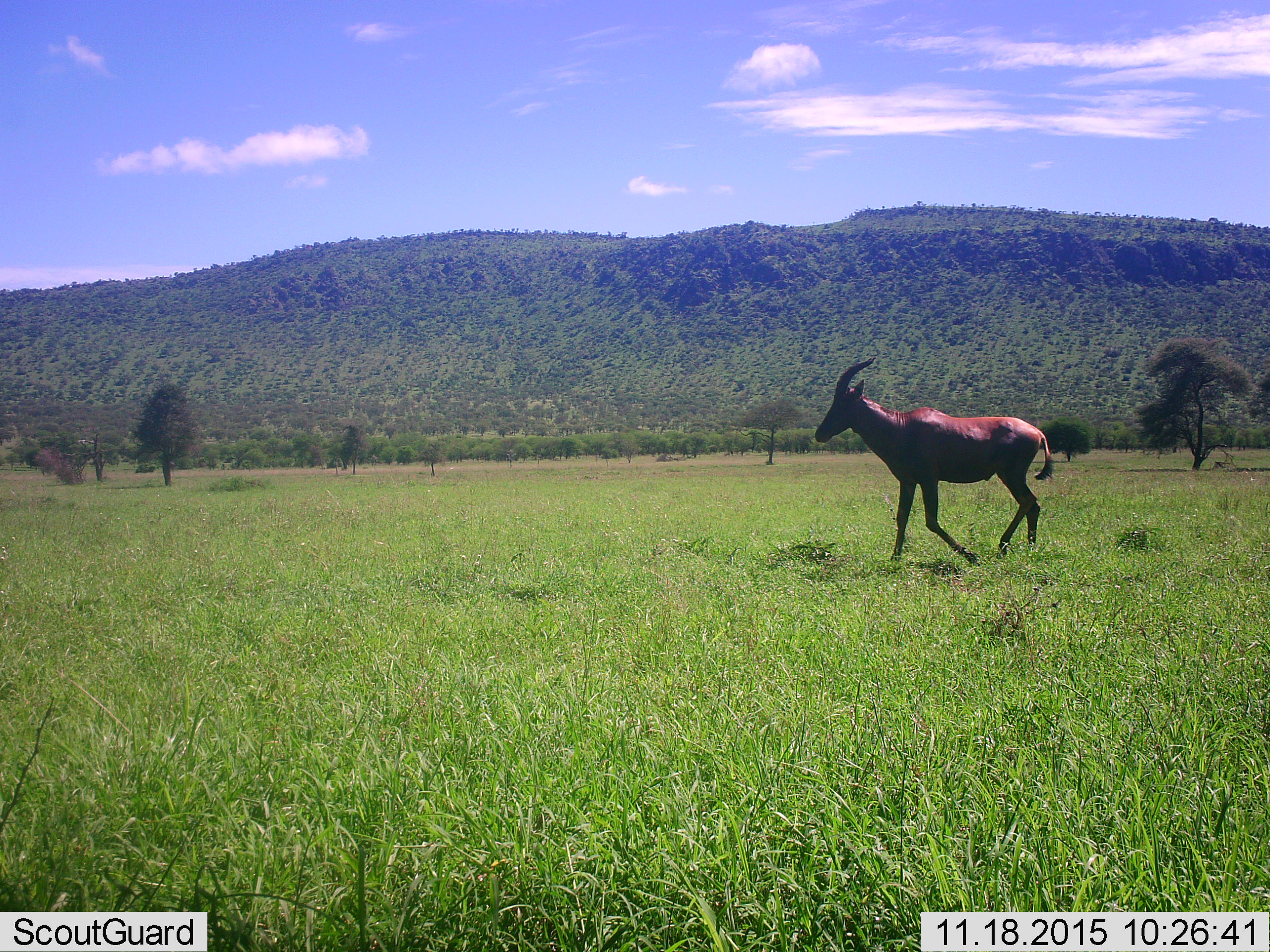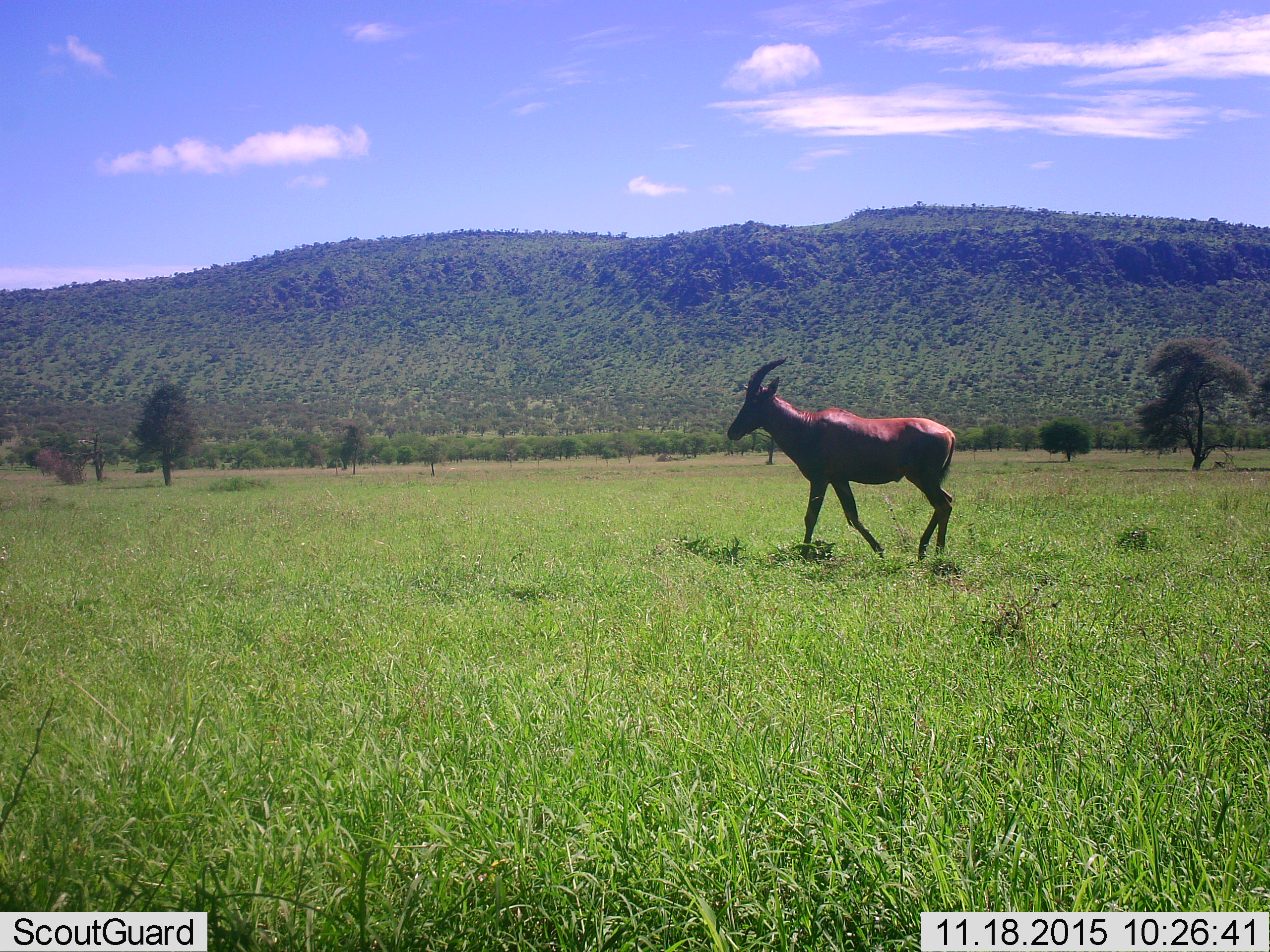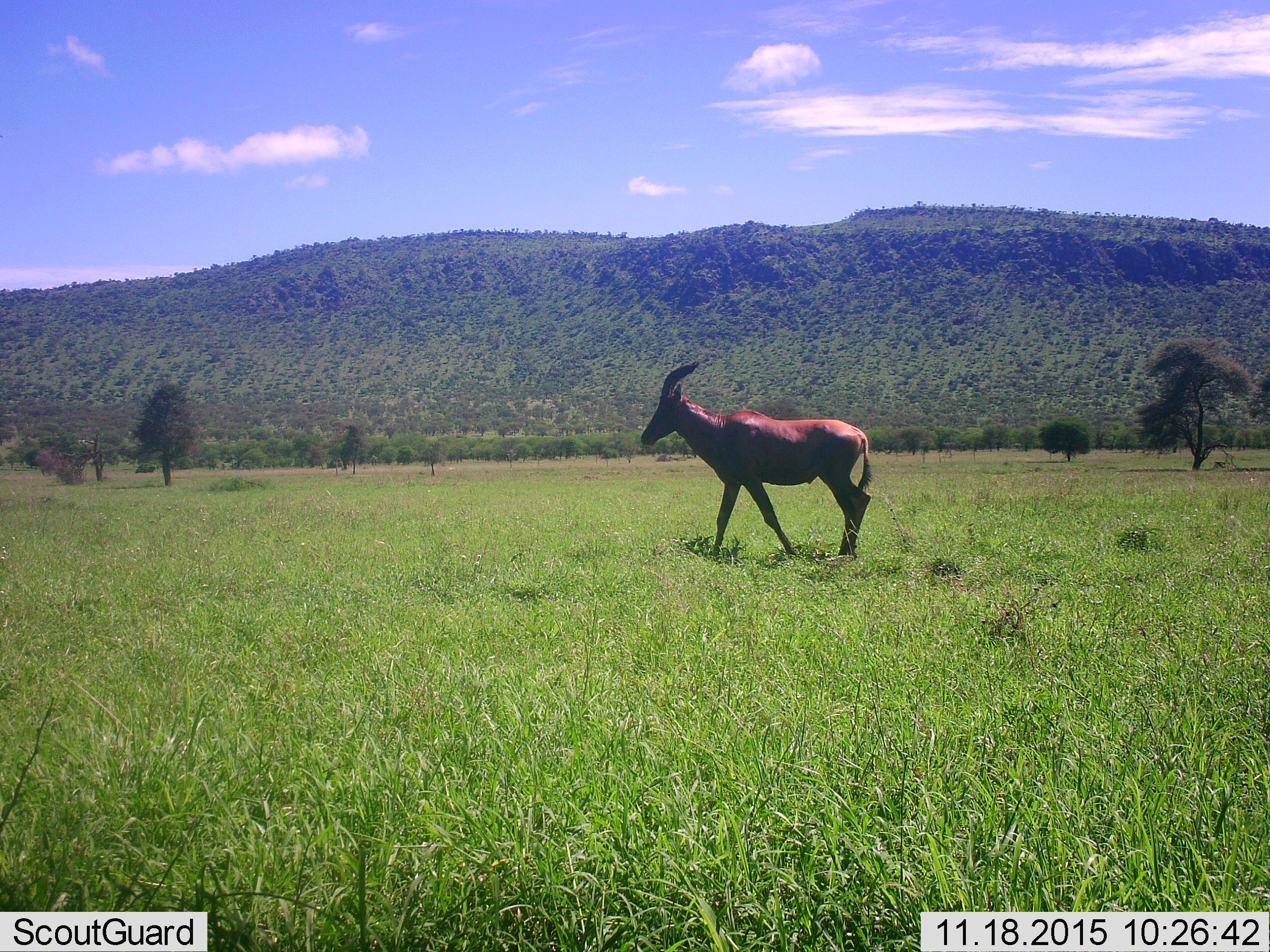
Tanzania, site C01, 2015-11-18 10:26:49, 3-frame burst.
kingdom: Animalia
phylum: Chordata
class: Mammalia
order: Artiodactyla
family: Bovidae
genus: Damaliscus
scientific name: Damaliscus lunatus jimela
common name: topi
Topi (Damaliscus lunatus jimela), count 1. Behavior (volunteer vote fractions): standing 0%, resting 0%, moving 100%, interacting 0%. Young present (vote fraction): 0%. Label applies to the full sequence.